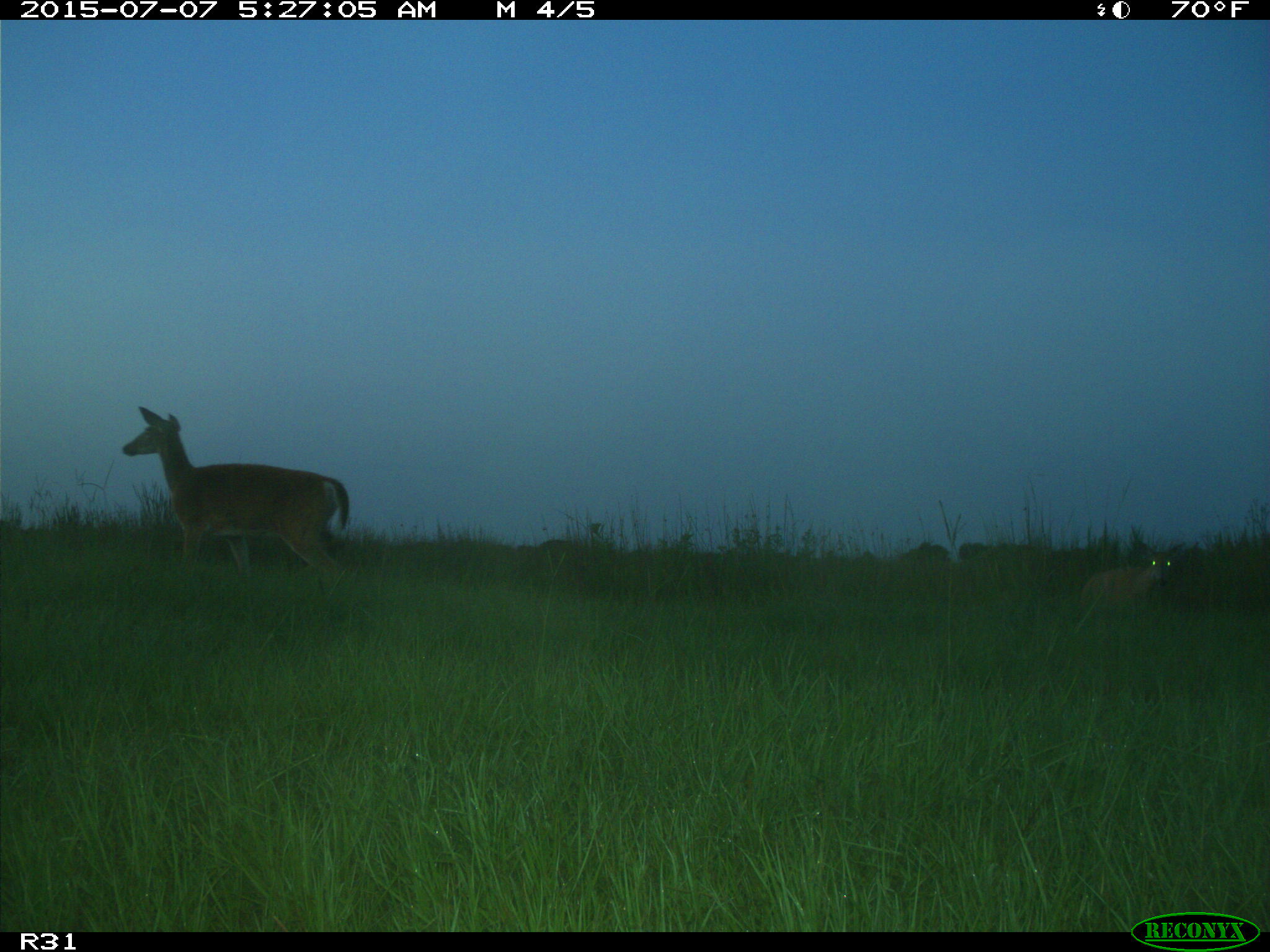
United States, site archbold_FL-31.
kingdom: Animalia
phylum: Chordata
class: Mammalia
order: Artiodactyla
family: Cervidae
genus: Odocoileus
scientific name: Odocoileus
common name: deer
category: unidentified deer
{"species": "unidentified deer (deer) (Odocoileus)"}